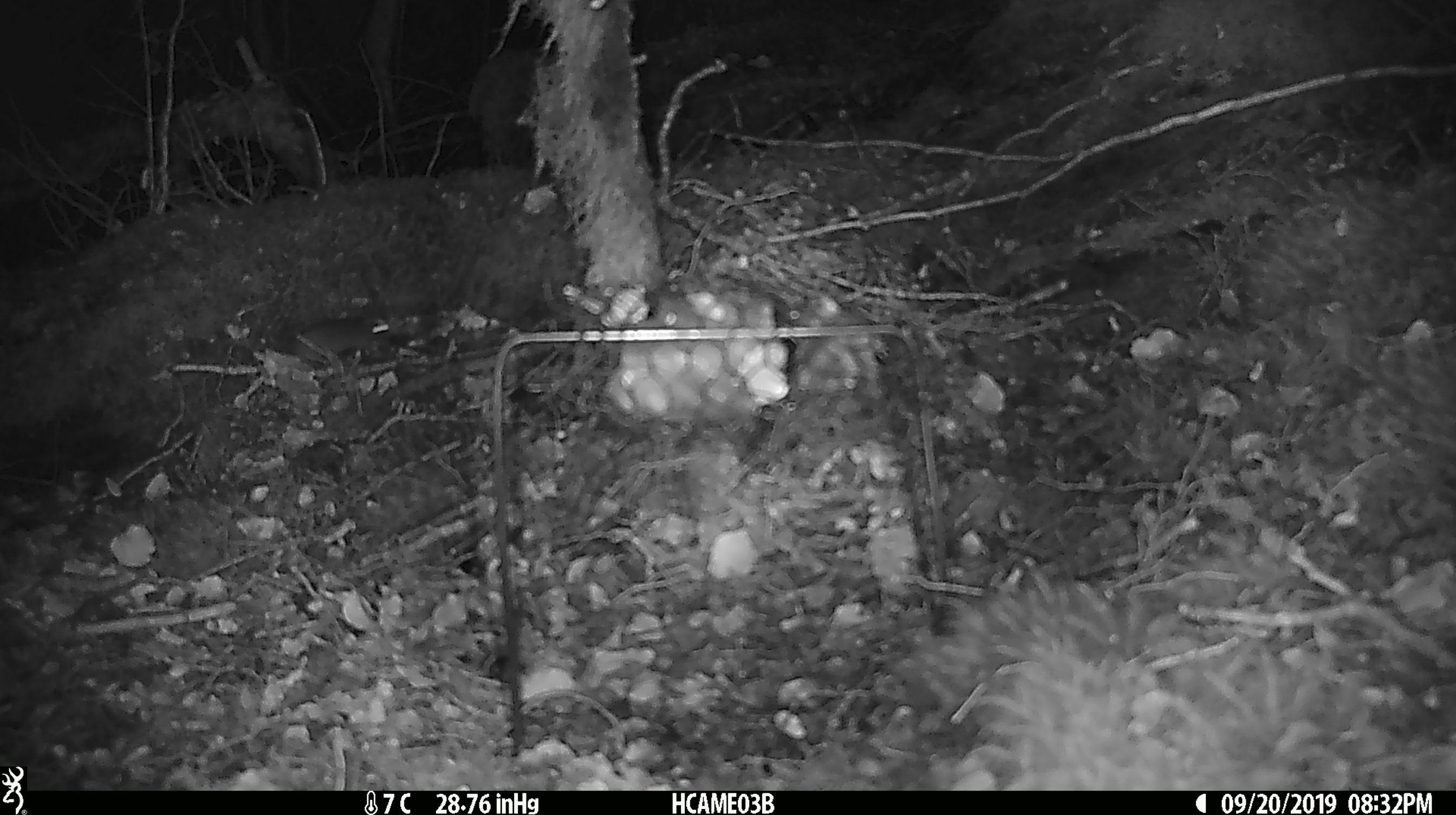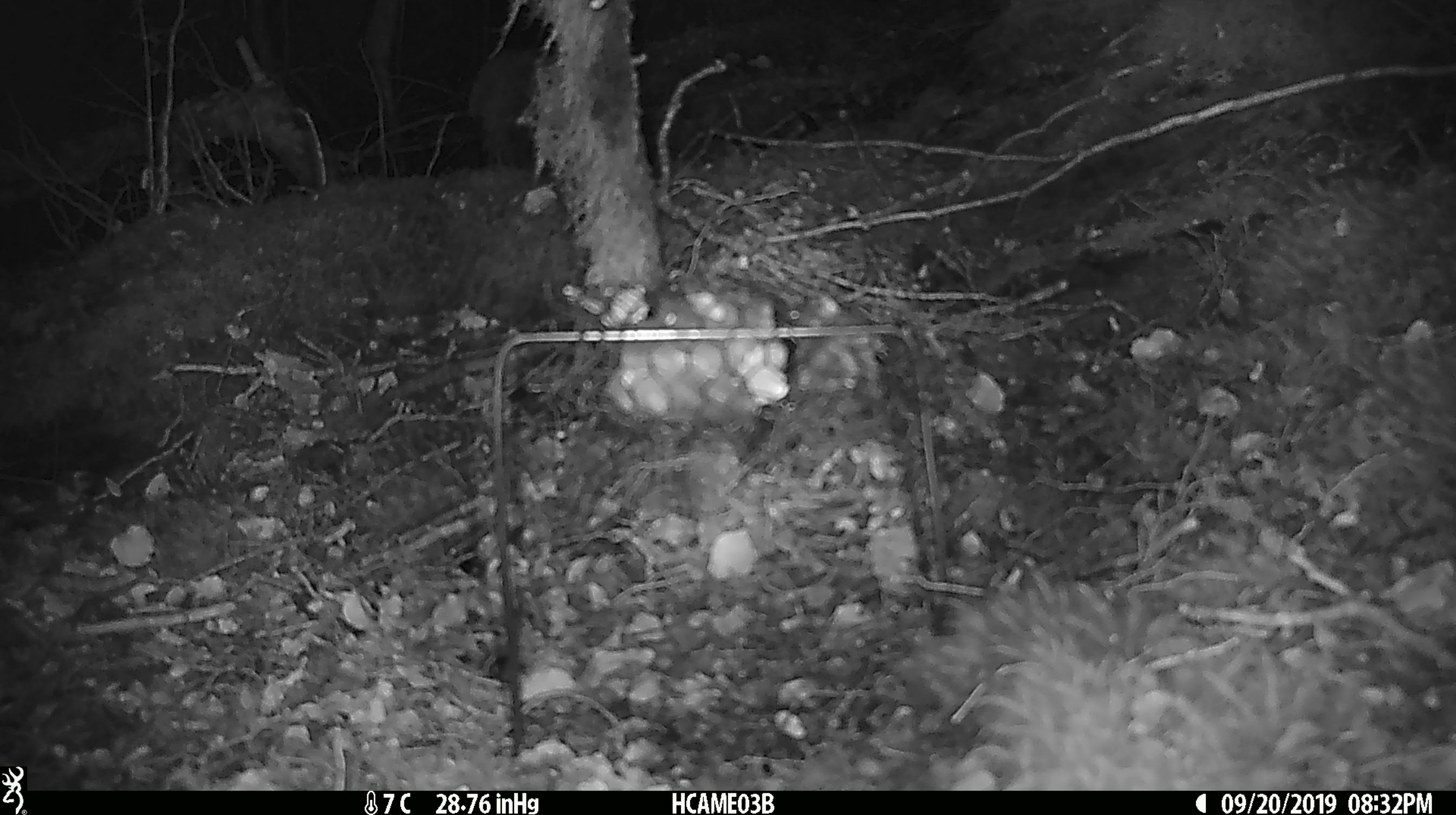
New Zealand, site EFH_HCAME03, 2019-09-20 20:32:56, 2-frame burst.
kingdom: Animalia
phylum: Chordata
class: Mammalia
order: Rodentia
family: Muridae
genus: Mus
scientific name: Mus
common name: mouse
Mouse (Mus).